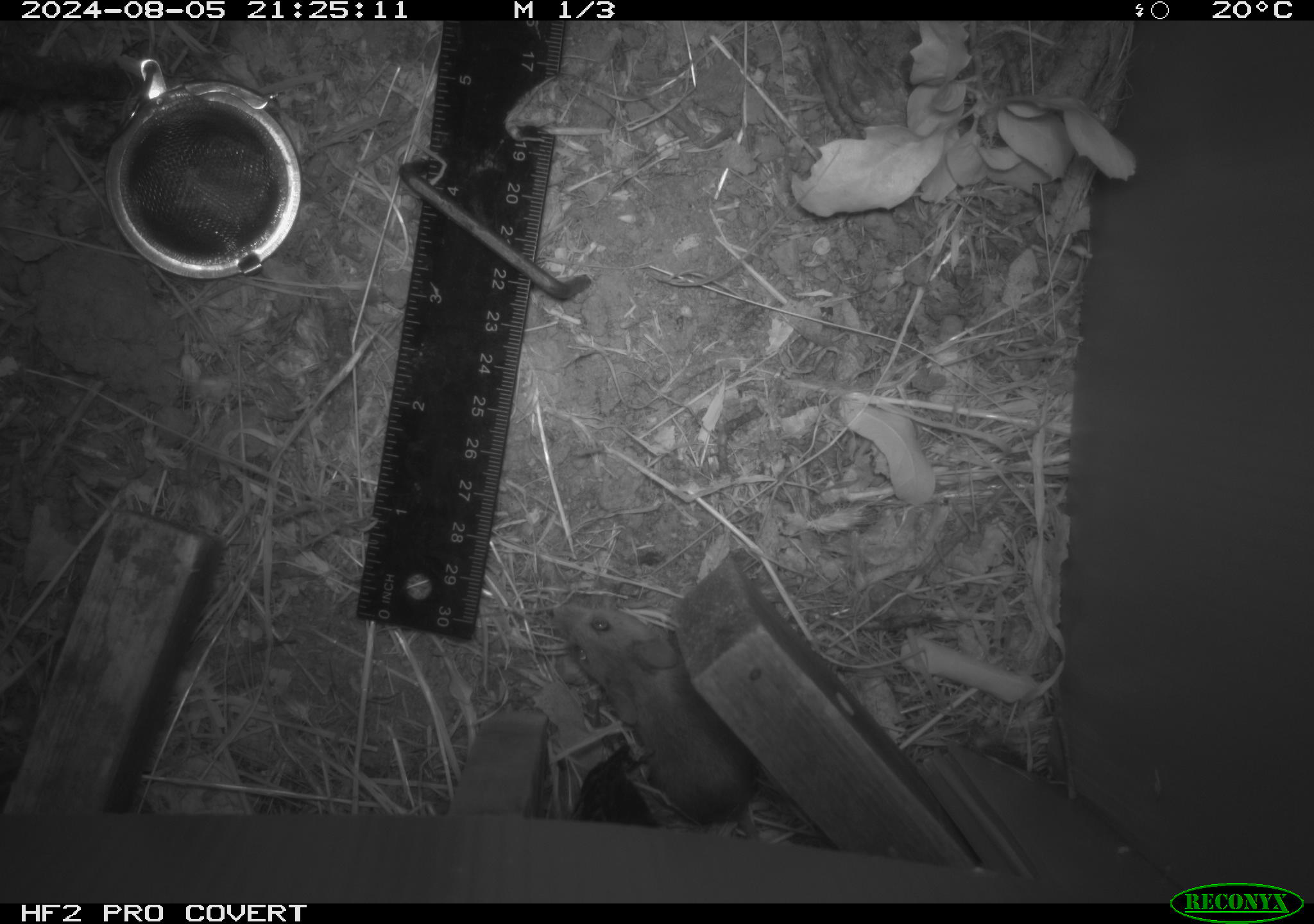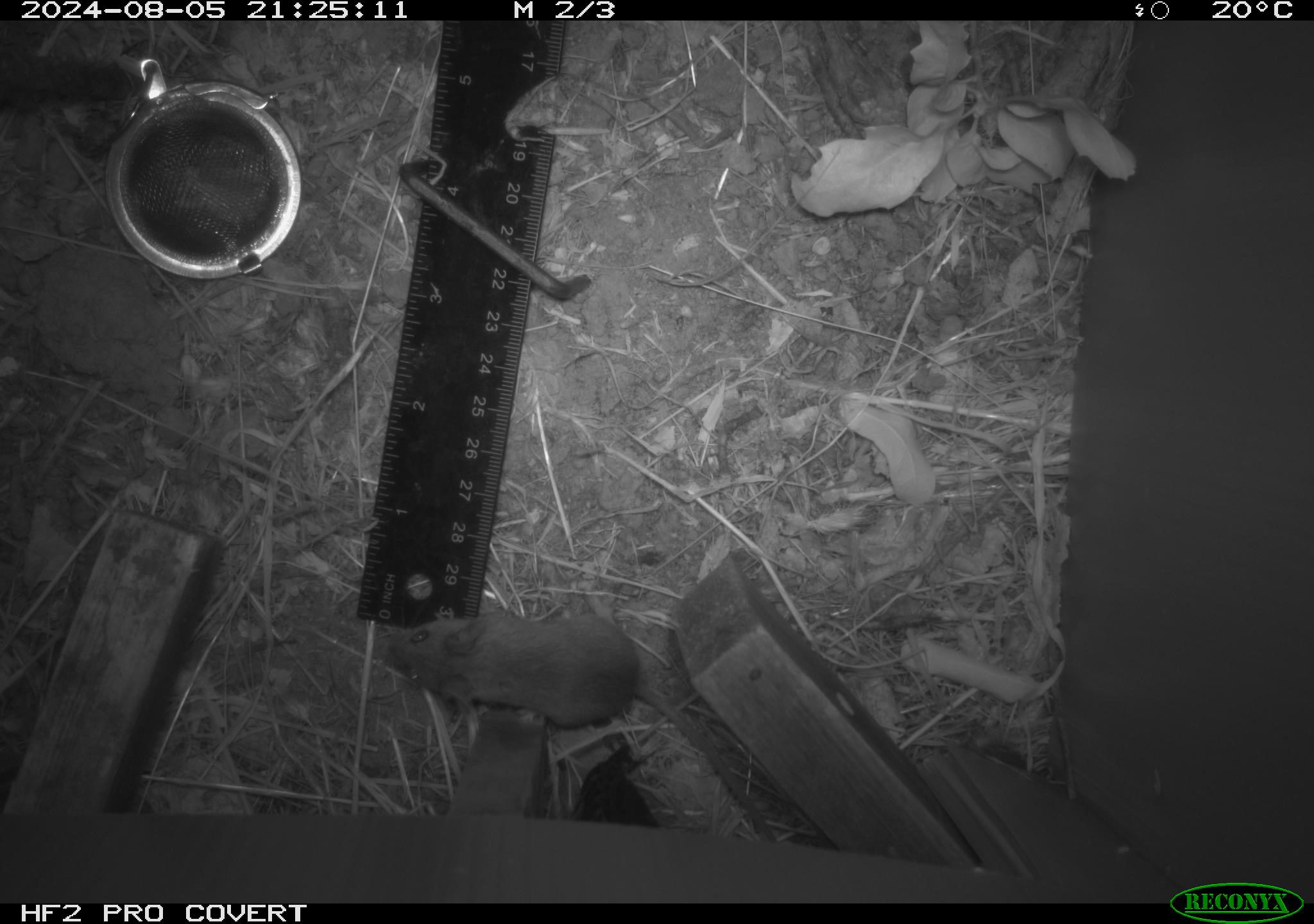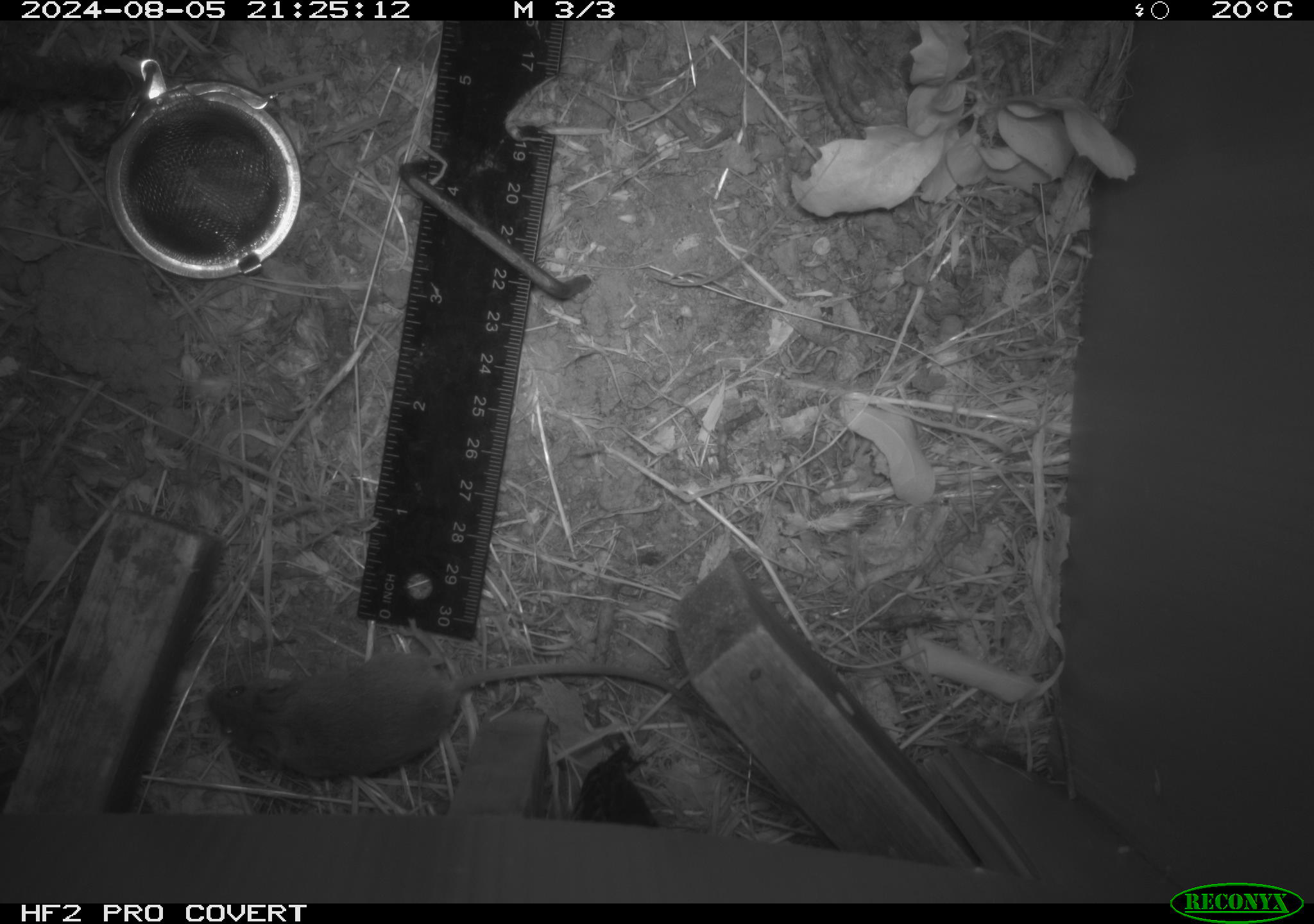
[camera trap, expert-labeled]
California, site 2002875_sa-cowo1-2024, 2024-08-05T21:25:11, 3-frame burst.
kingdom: Animalia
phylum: Chordata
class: Mammalia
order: Rodentia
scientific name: Rodentia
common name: mouse species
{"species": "mouse species (Rodentia)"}